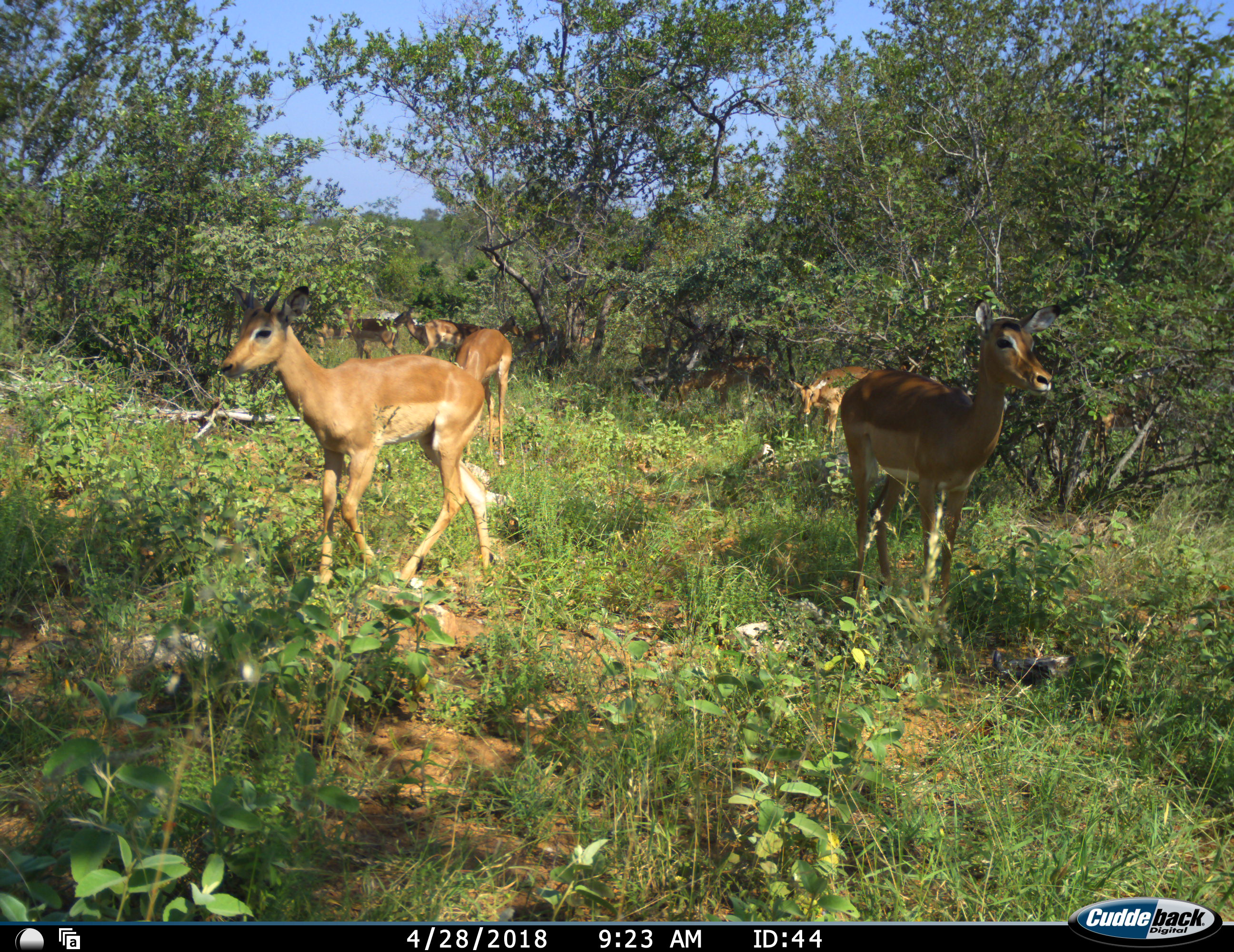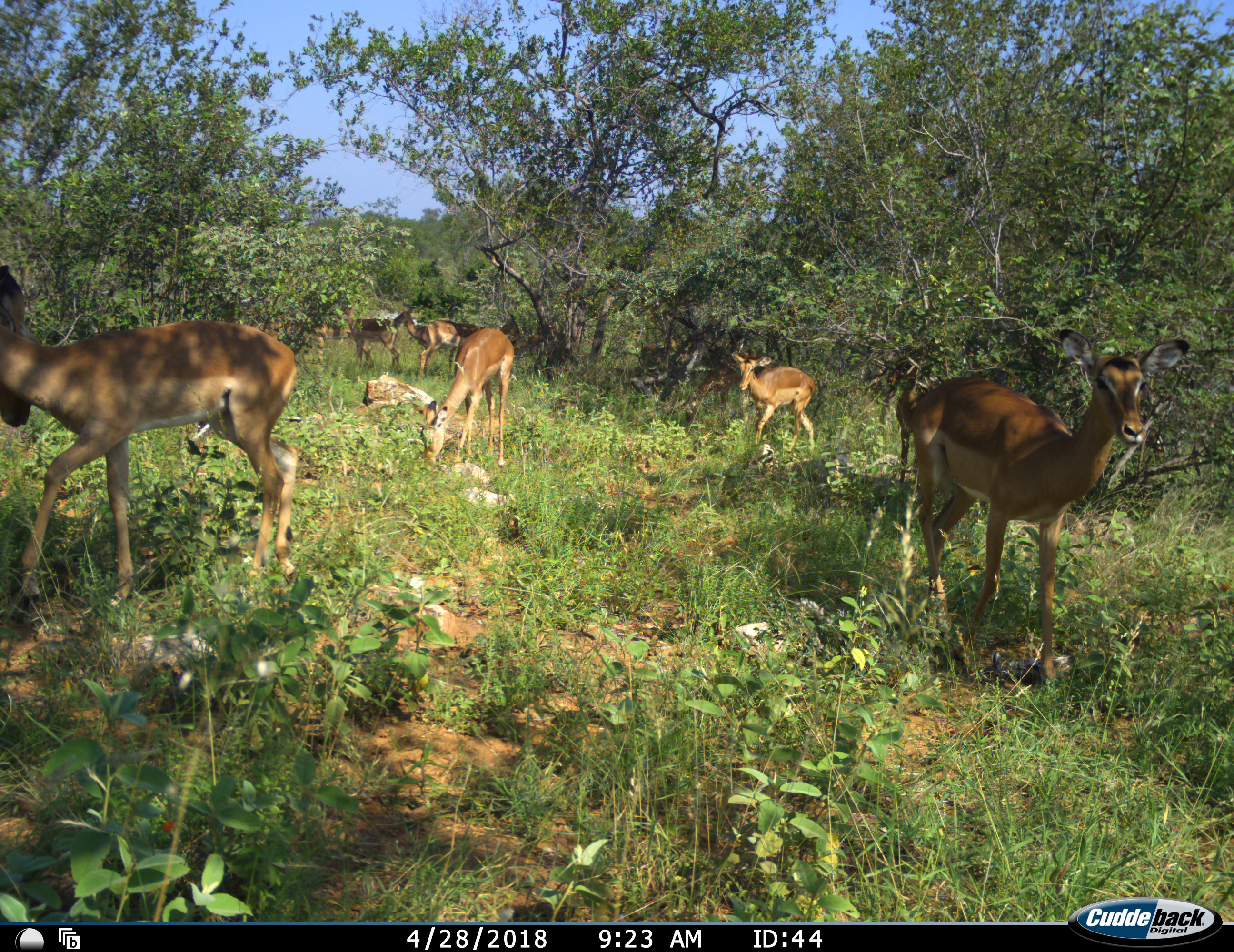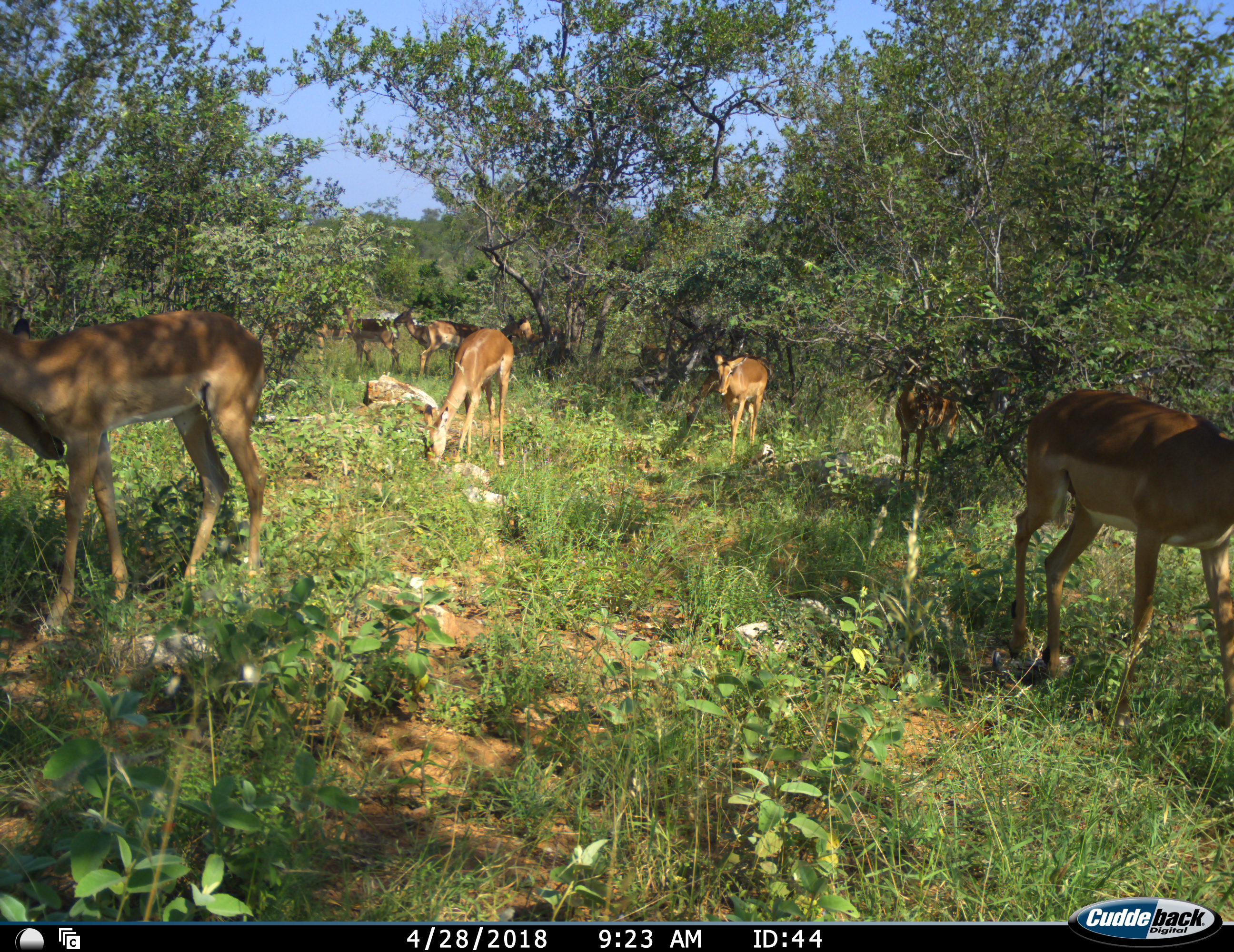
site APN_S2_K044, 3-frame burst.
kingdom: Animalia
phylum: Chordata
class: Mammalia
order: Artiodactyla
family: Bovidae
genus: Aepyceros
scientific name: Aepyceros melampus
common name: impala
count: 10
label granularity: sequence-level